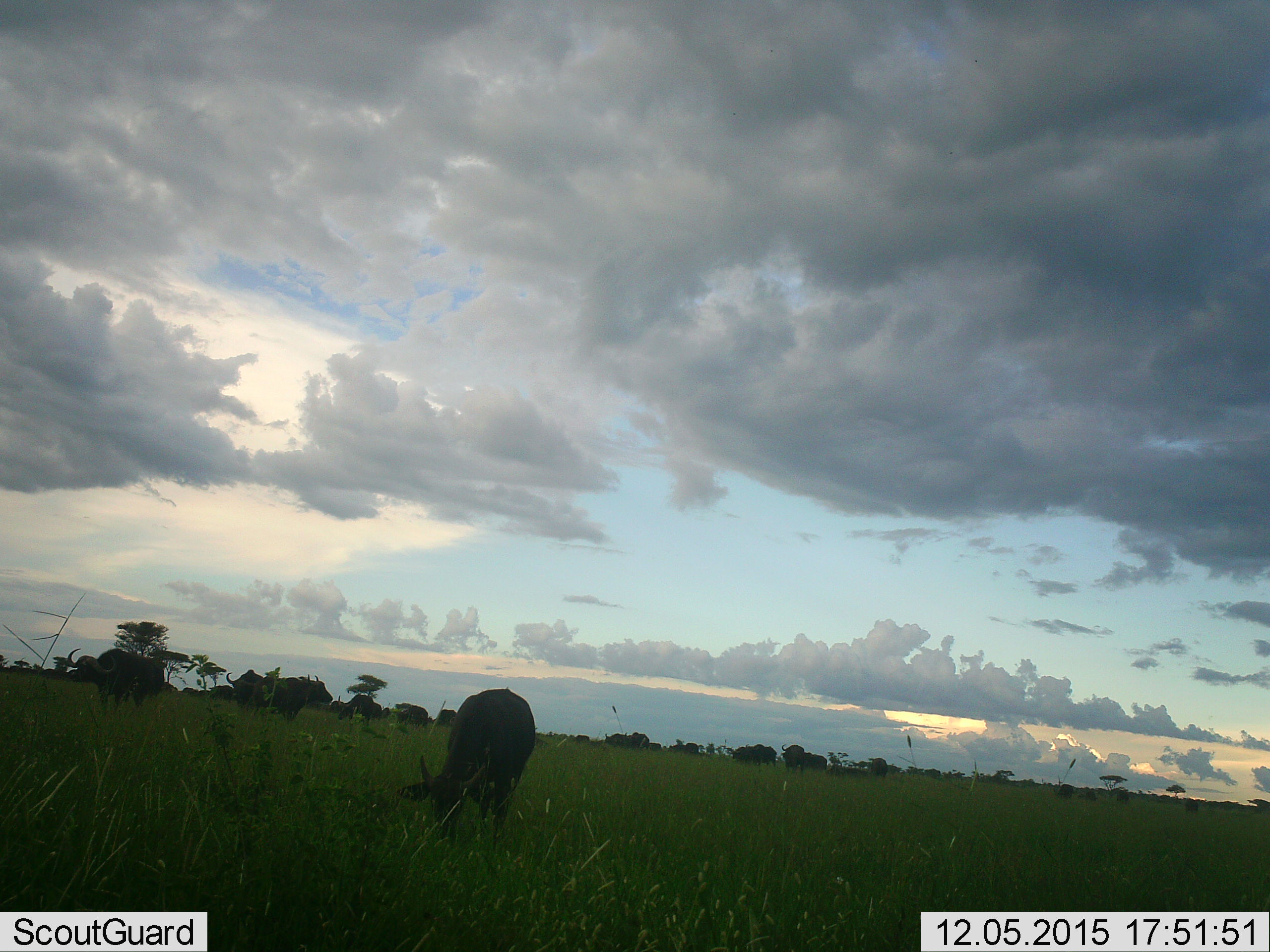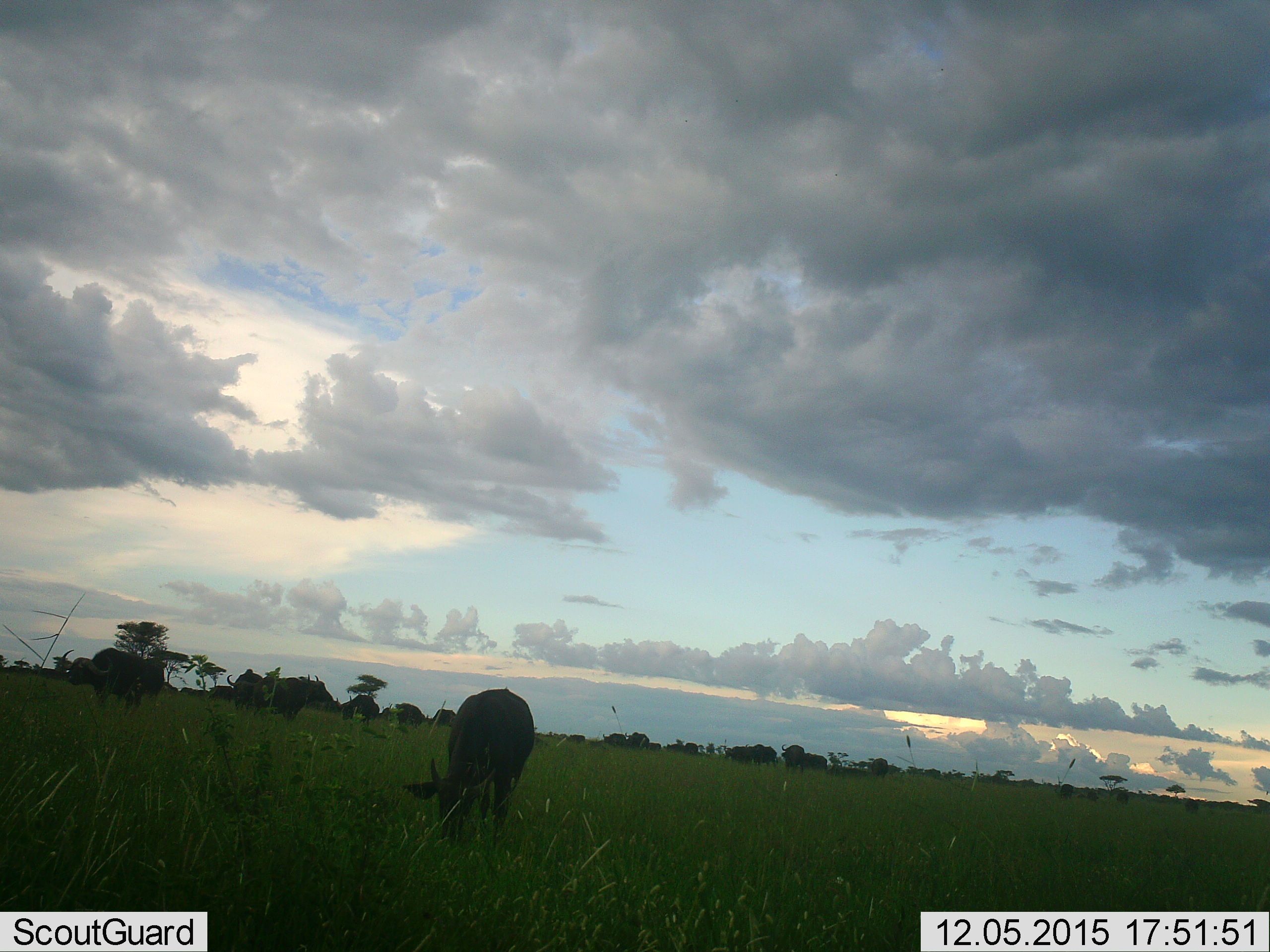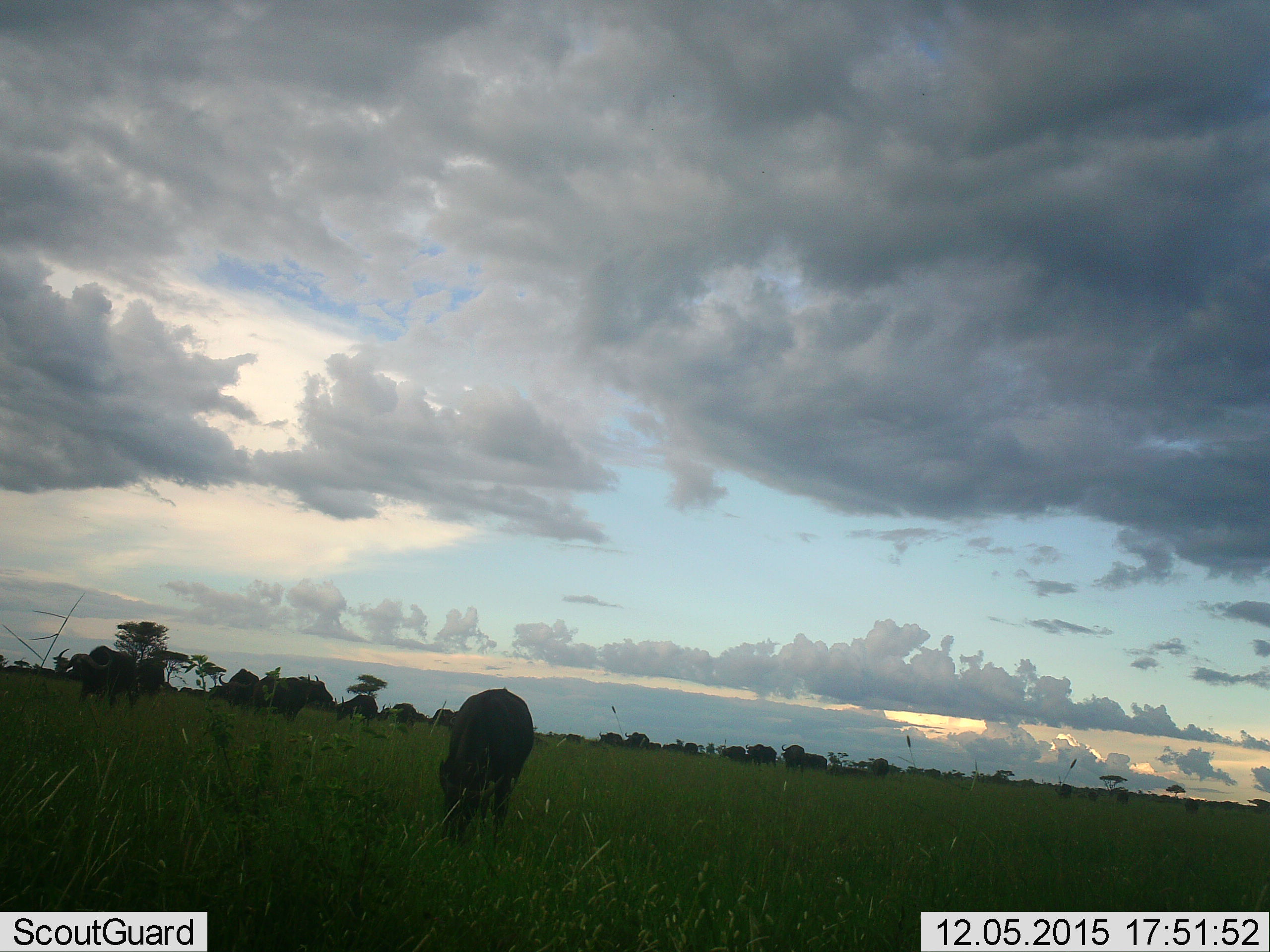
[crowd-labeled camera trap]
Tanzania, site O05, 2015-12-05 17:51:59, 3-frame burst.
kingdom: Animalia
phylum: Chordata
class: Mammalia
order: Artiodactyla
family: Bovidae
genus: Syncerus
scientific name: Syncerus caffer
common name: cape buffalo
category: buffalo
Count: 11-50.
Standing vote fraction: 29%.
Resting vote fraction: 14%.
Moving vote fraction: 71%.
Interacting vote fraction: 0%.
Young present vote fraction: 43%.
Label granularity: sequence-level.